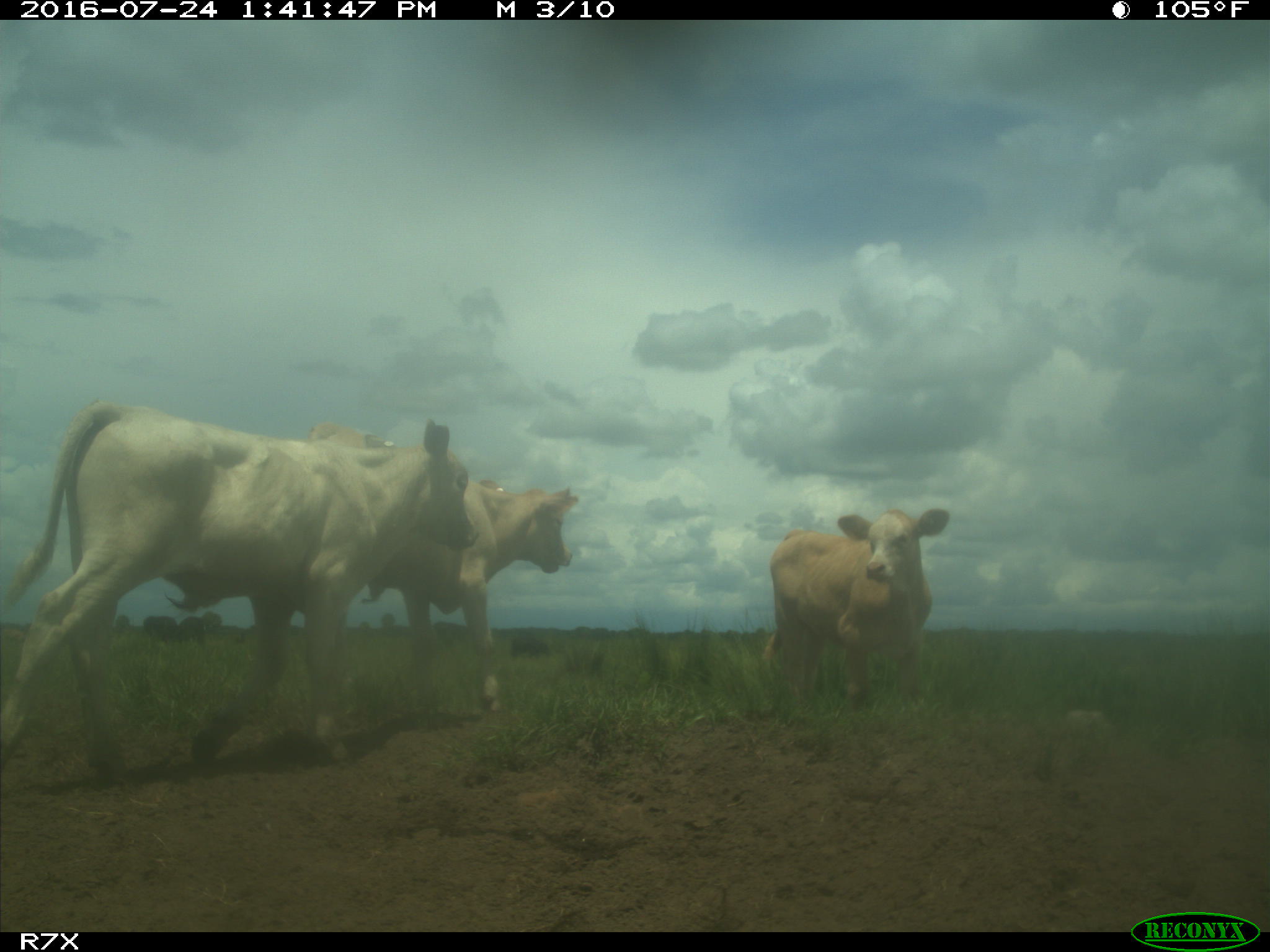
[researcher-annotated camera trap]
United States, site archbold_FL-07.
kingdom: Animalia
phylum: Chordata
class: Mammalia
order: Artiodactyla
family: Bovidae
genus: Bos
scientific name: Bos taurus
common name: domestic cow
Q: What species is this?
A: Bos taurus (domestic cow).